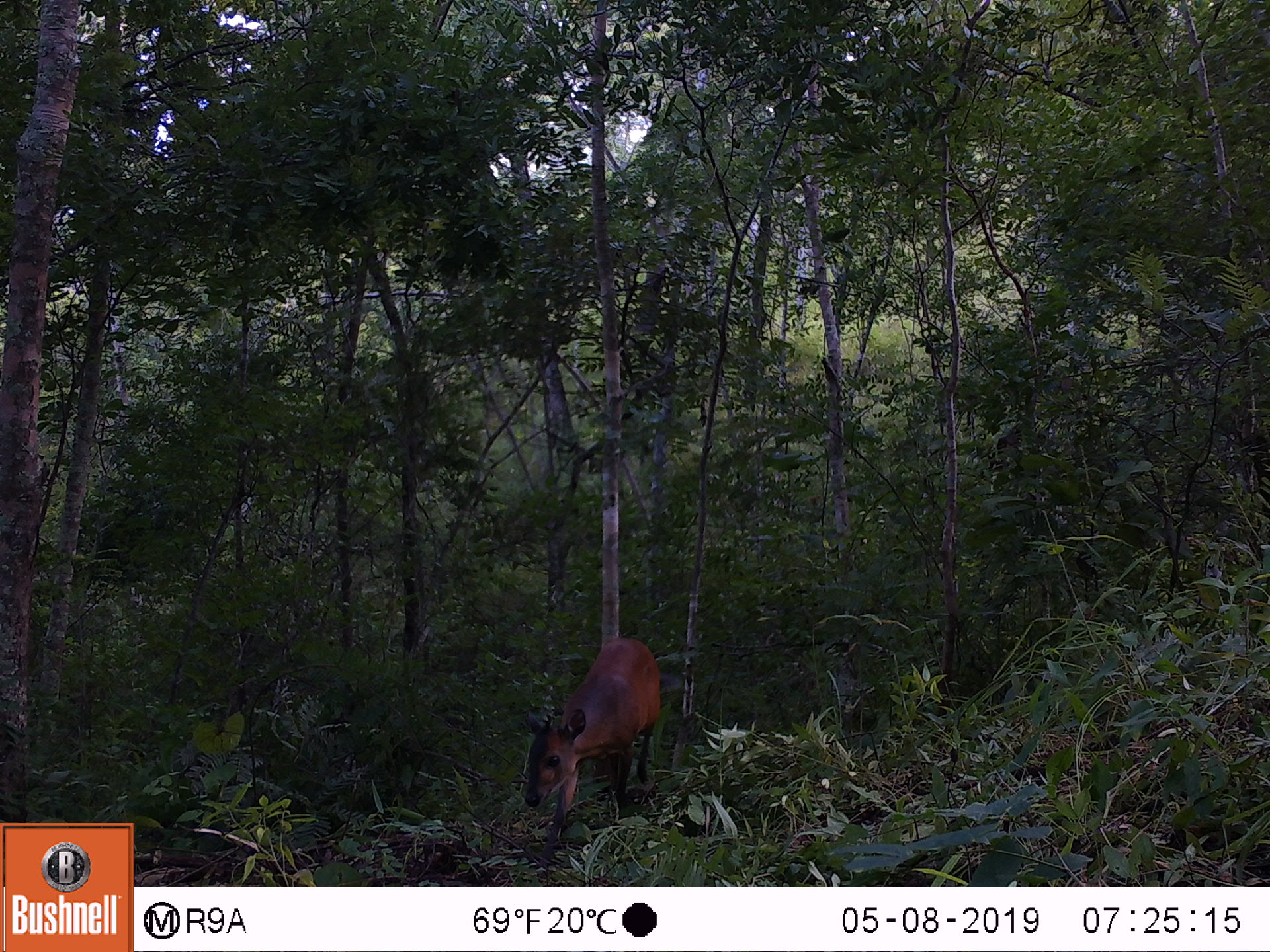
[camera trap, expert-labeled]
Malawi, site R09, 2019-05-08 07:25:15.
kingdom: Animalia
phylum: Chordata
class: Mammalia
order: Artiodactyla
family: Bovidae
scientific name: Antilopinae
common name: small antelope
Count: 1.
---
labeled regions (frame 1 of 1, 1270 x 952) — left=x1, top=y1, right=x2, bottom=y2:
small antelope: left=517, top=635, right=663, bottom=881